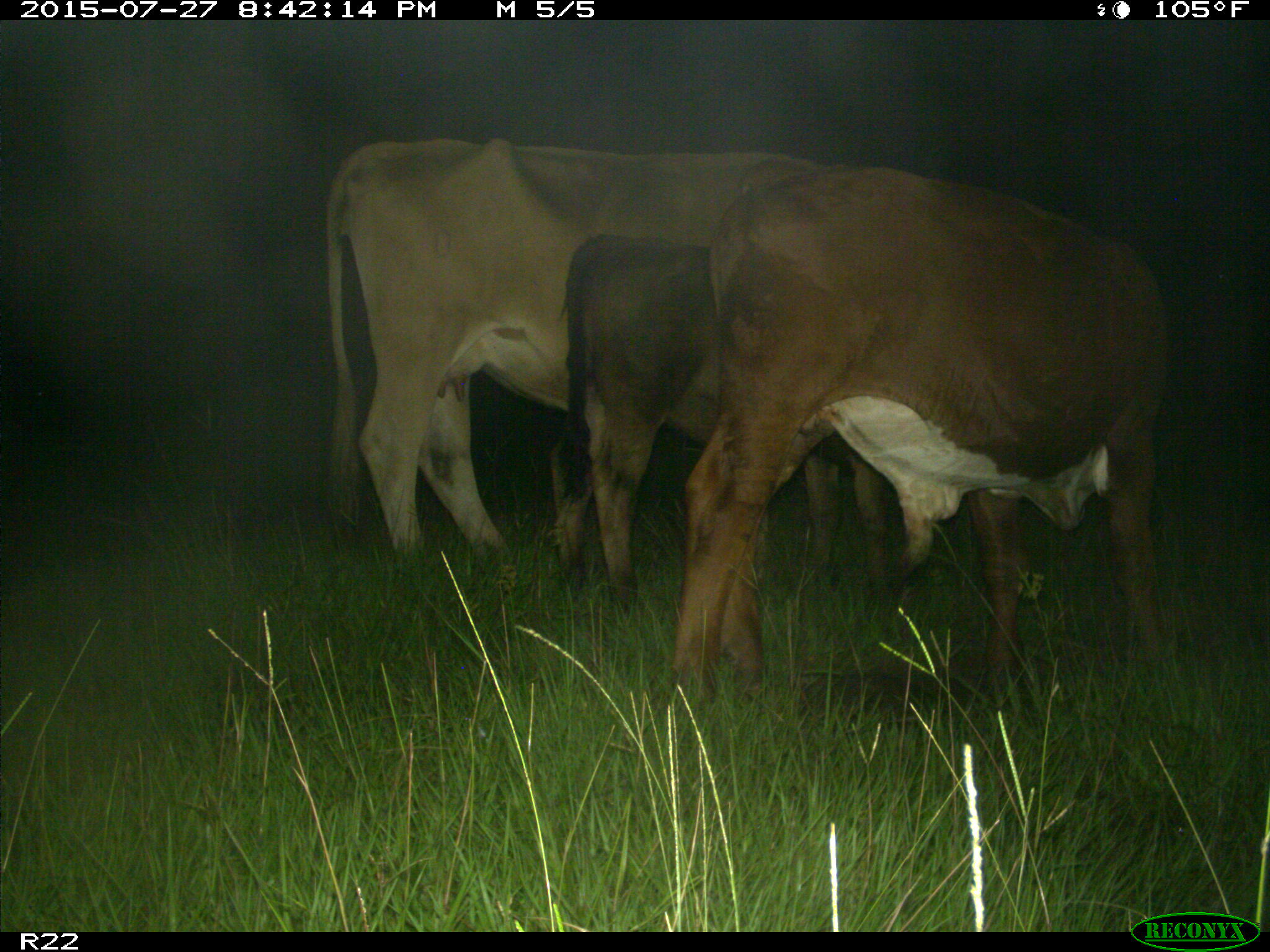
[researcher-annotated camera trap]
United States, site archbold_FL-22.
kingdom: Animalia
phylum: Chordata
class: Mammalia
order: Artiodactyla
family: Bovidae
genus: Bos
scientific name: Bos taurus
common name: domestic cow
Bos taurus (domestic cow).